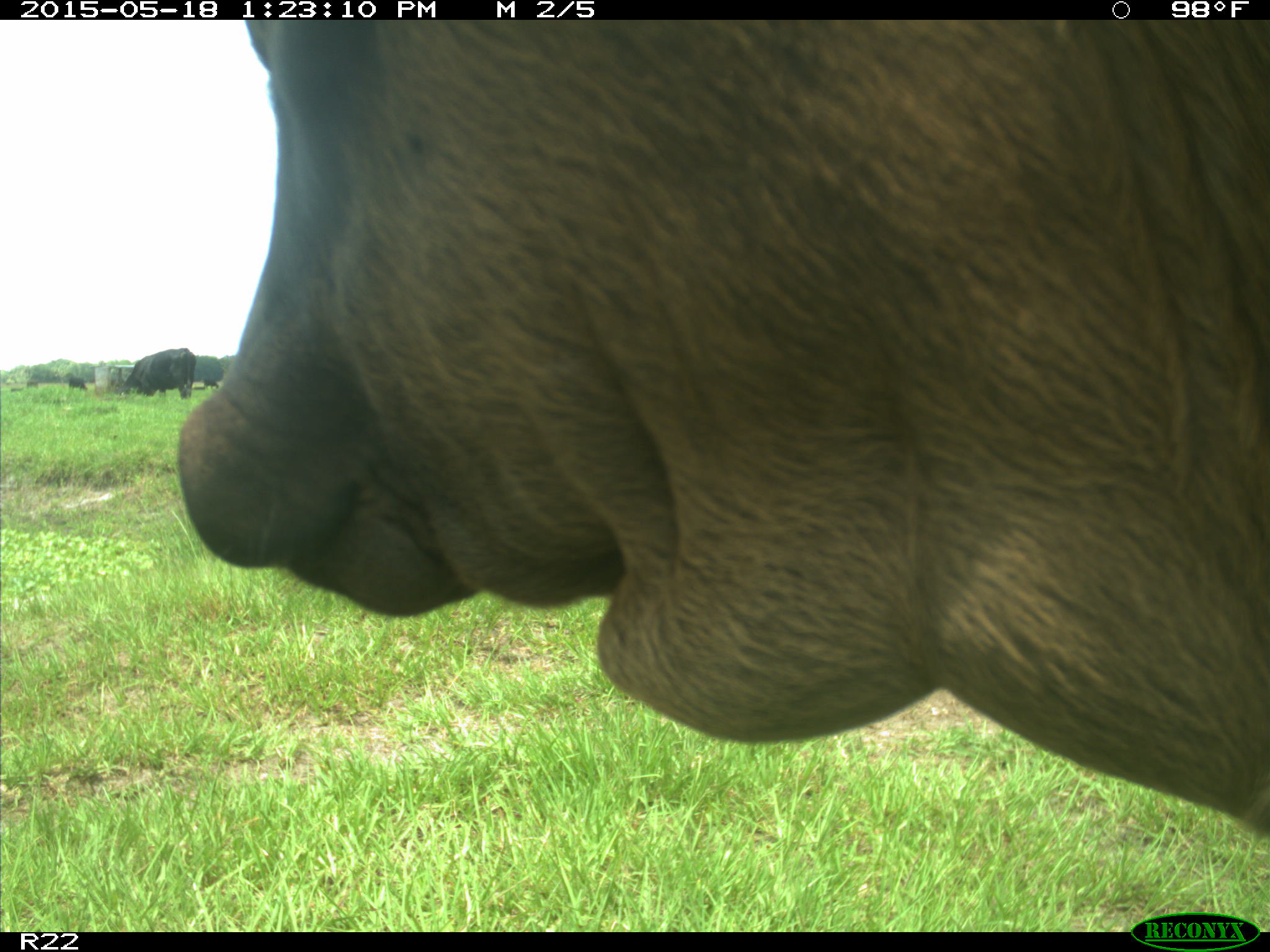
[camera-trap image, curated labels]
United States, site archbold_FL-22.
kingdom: Animalia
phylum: Chordata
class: Mammalia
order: Artiodactyla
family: Bovidae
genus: Bos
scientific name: Bos taurus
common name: domestic cow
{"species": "Bos taurus (domestic cow)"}